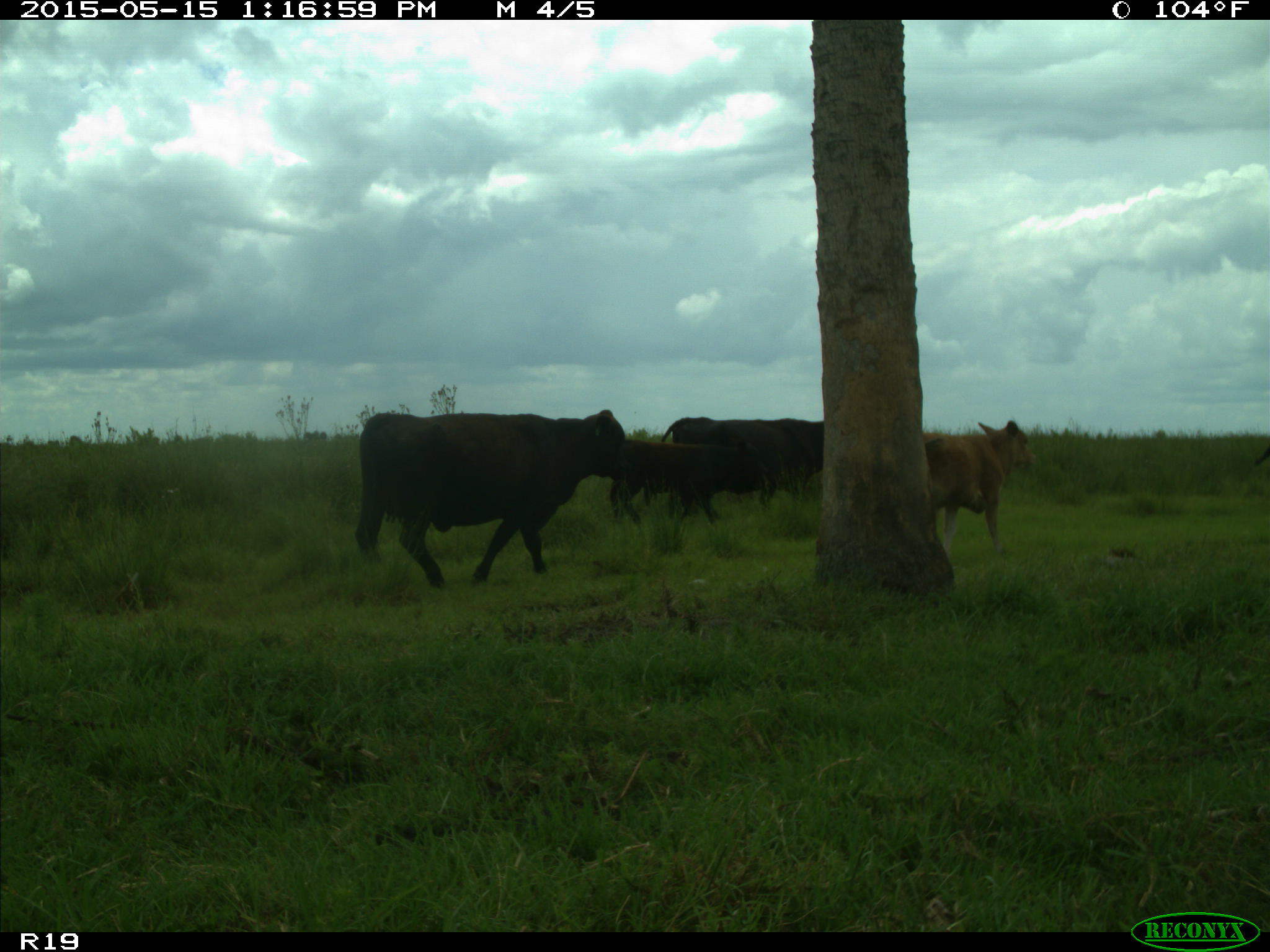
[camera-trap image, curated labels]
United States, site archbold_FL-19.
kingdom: Animalia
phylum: Chordata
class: Mammalia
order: Artiodactyla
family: Bovidae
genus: Bos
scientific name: Bos taurus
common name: domestic cow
Bos taurus (domestic cow).